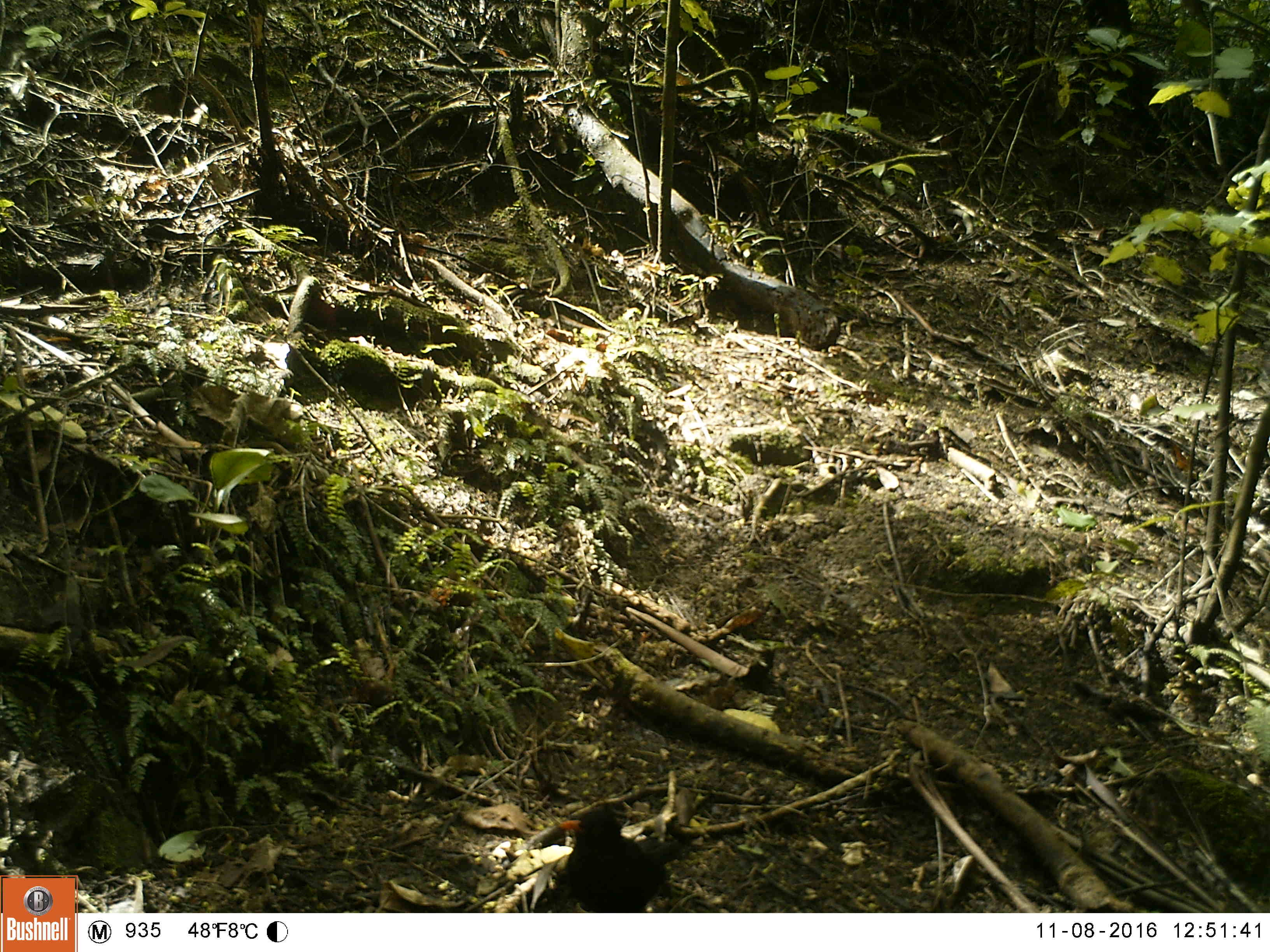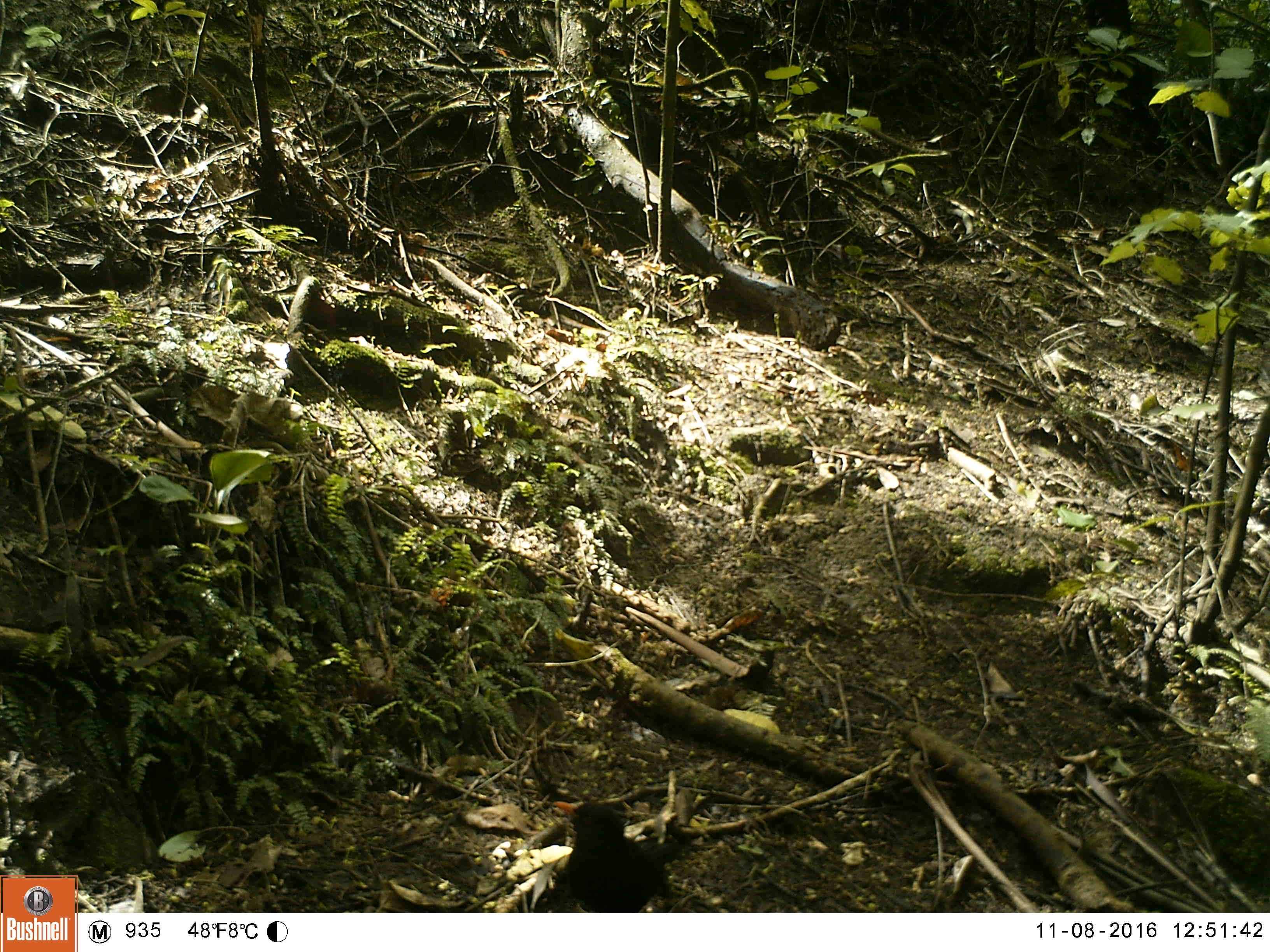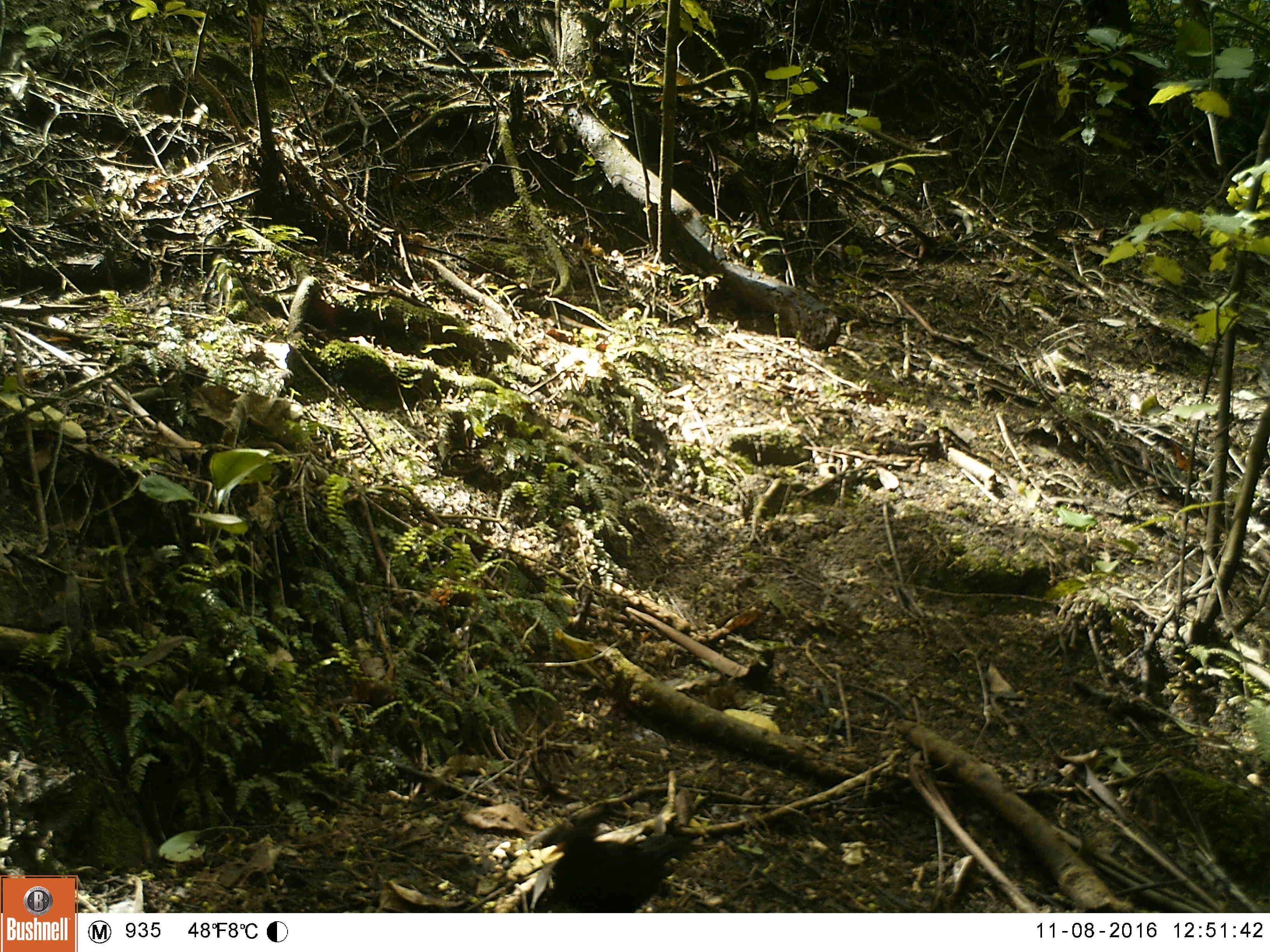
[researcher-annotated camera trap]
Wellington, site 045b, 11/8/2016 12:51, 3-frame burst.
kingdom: Animalia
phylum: Chordata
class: Aves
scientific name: Aves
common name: bird